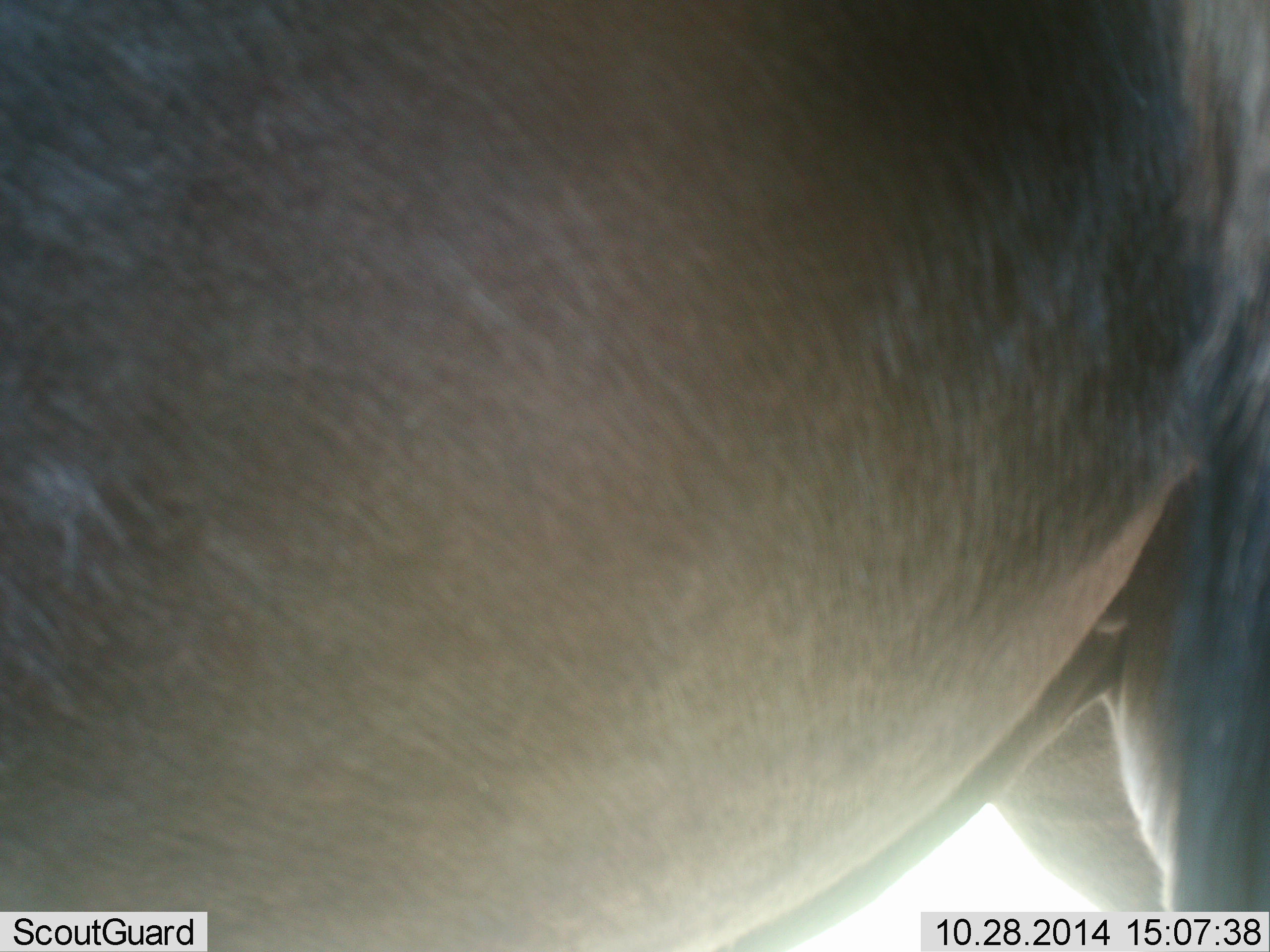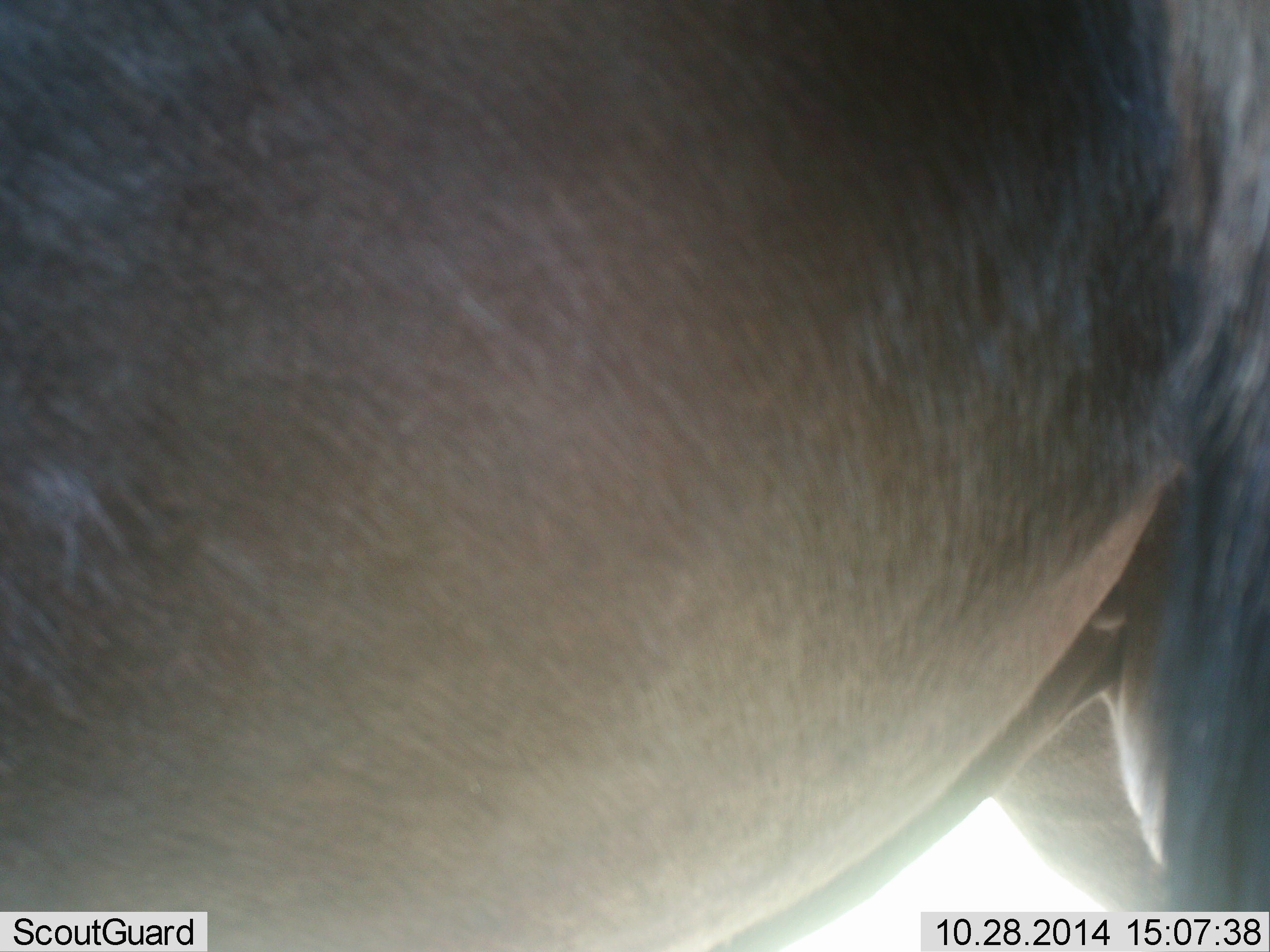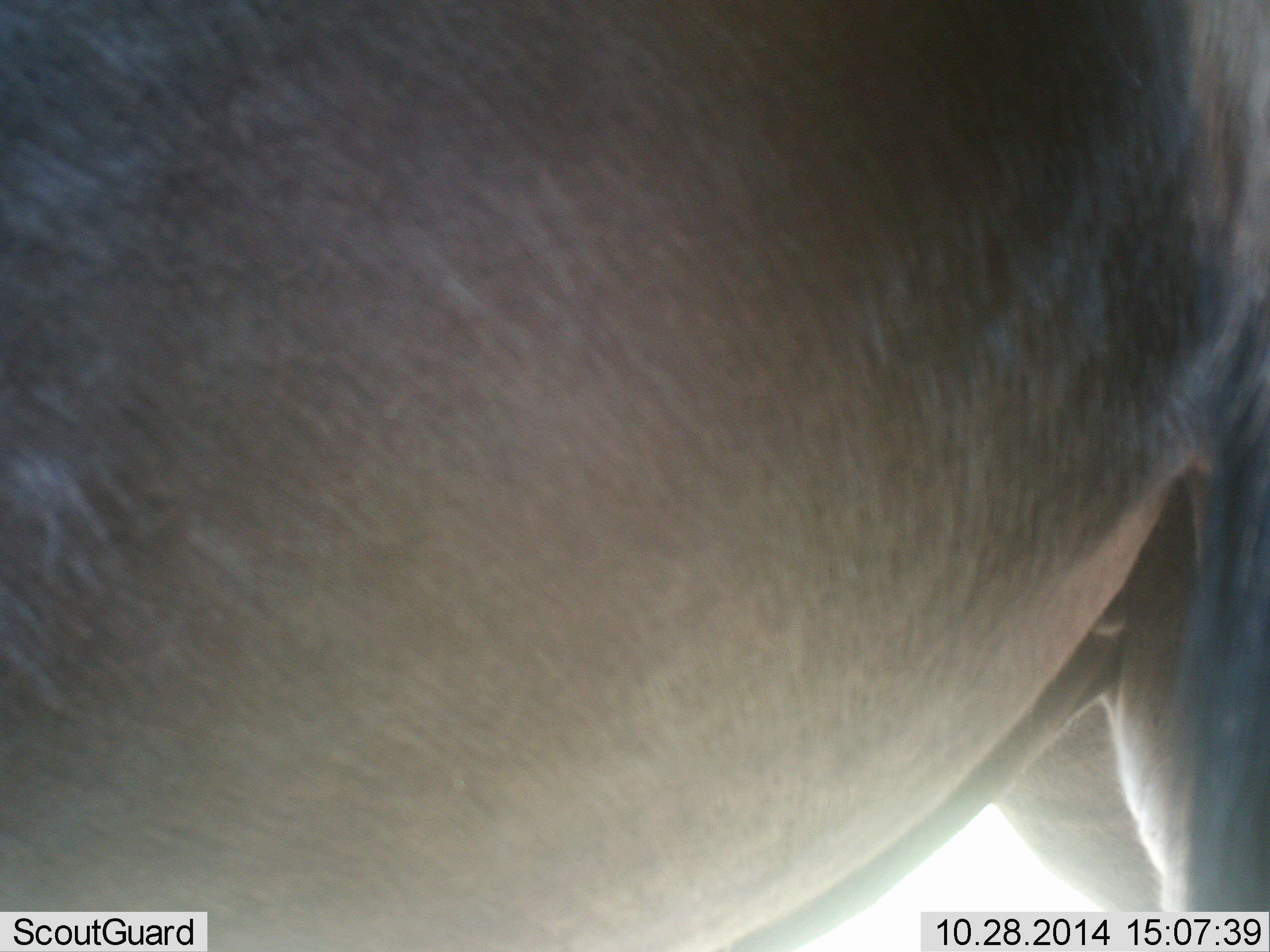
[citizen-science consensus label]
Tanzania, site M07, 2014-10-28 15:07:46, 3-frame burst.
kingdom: Animalia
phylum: Chordata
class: Mammalia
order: Artiodactyla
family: Bovidae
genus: Connochaetes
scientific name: Connochaetes taurinus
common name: blue wildebeest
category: wildebeest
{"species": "wildebeest (blue wildebeest) (Connochaetes taurinus)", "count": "1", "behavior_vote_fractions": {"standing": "100%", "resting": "0%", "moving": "0%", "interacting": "0%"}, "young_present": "0%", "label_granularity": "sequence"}